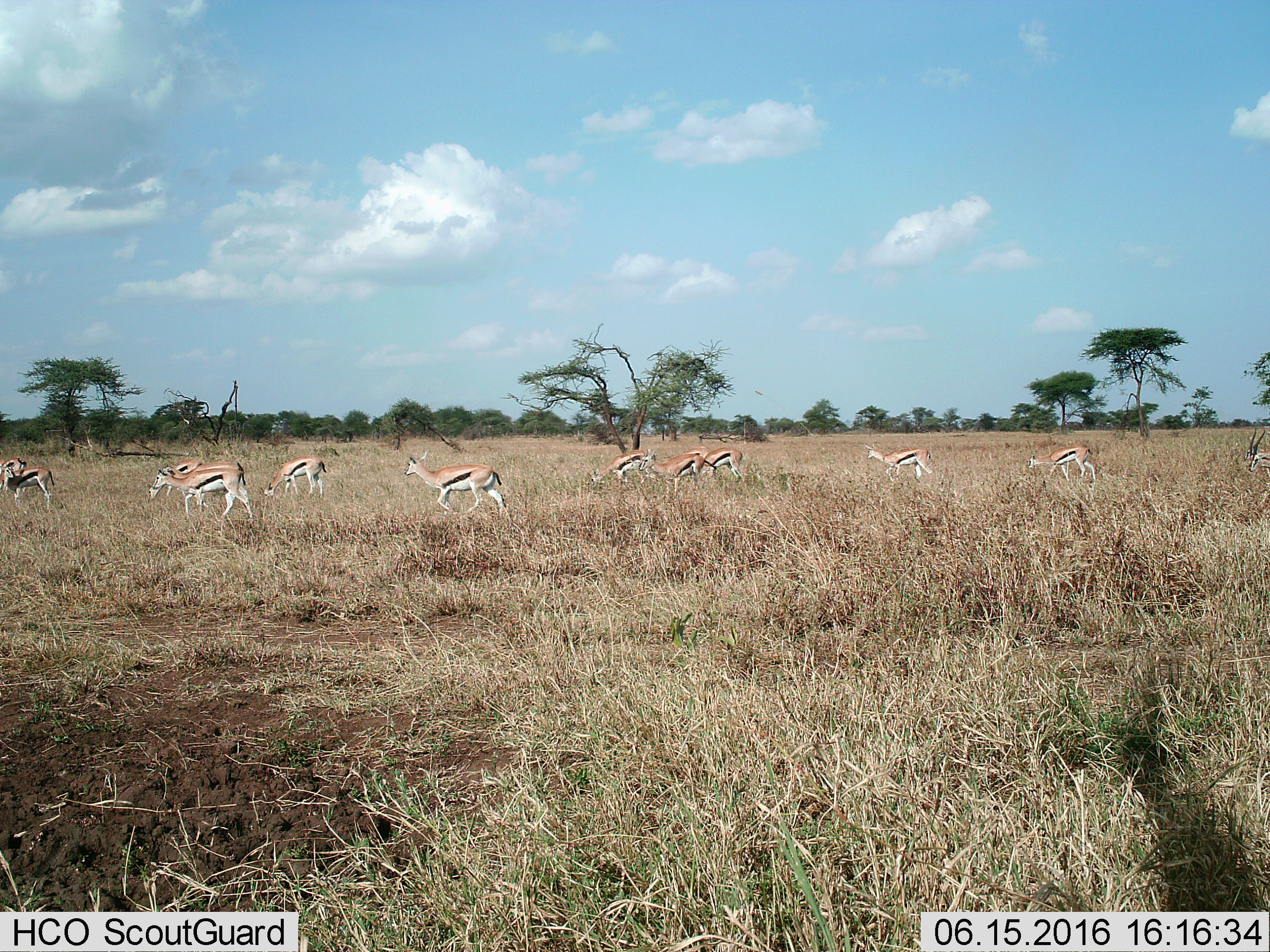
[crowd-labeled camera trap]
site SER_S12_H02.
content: unidentified animal